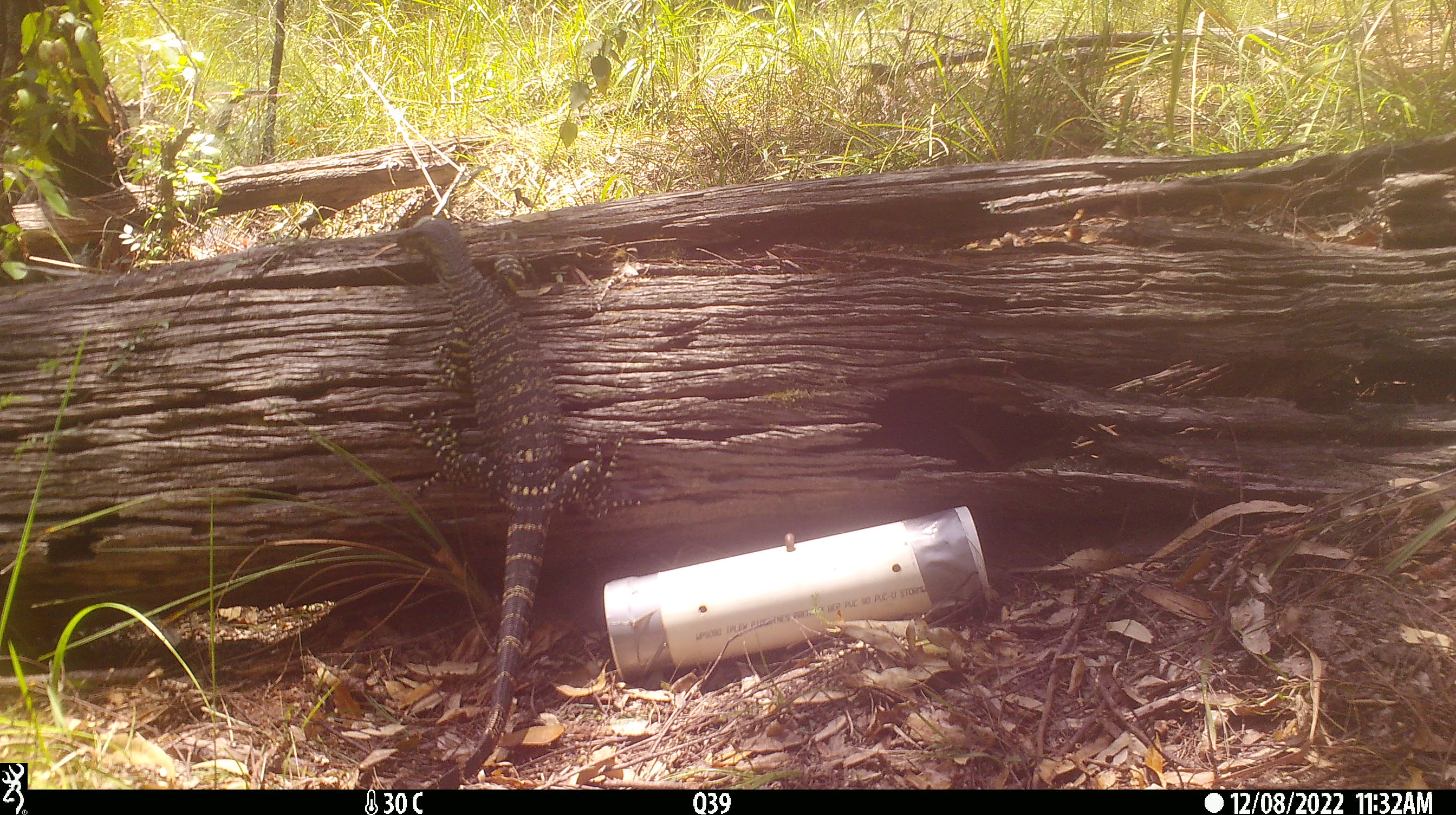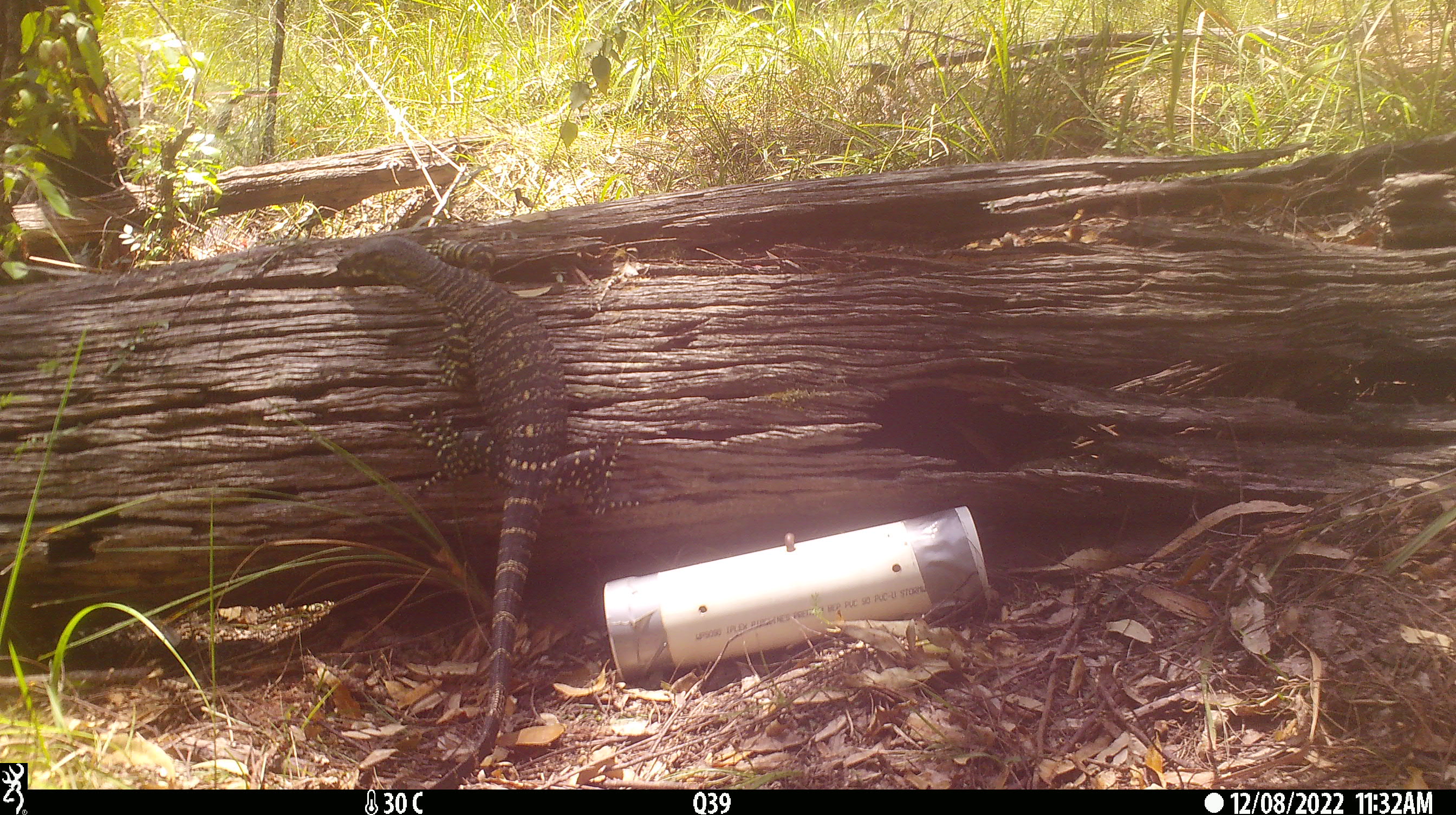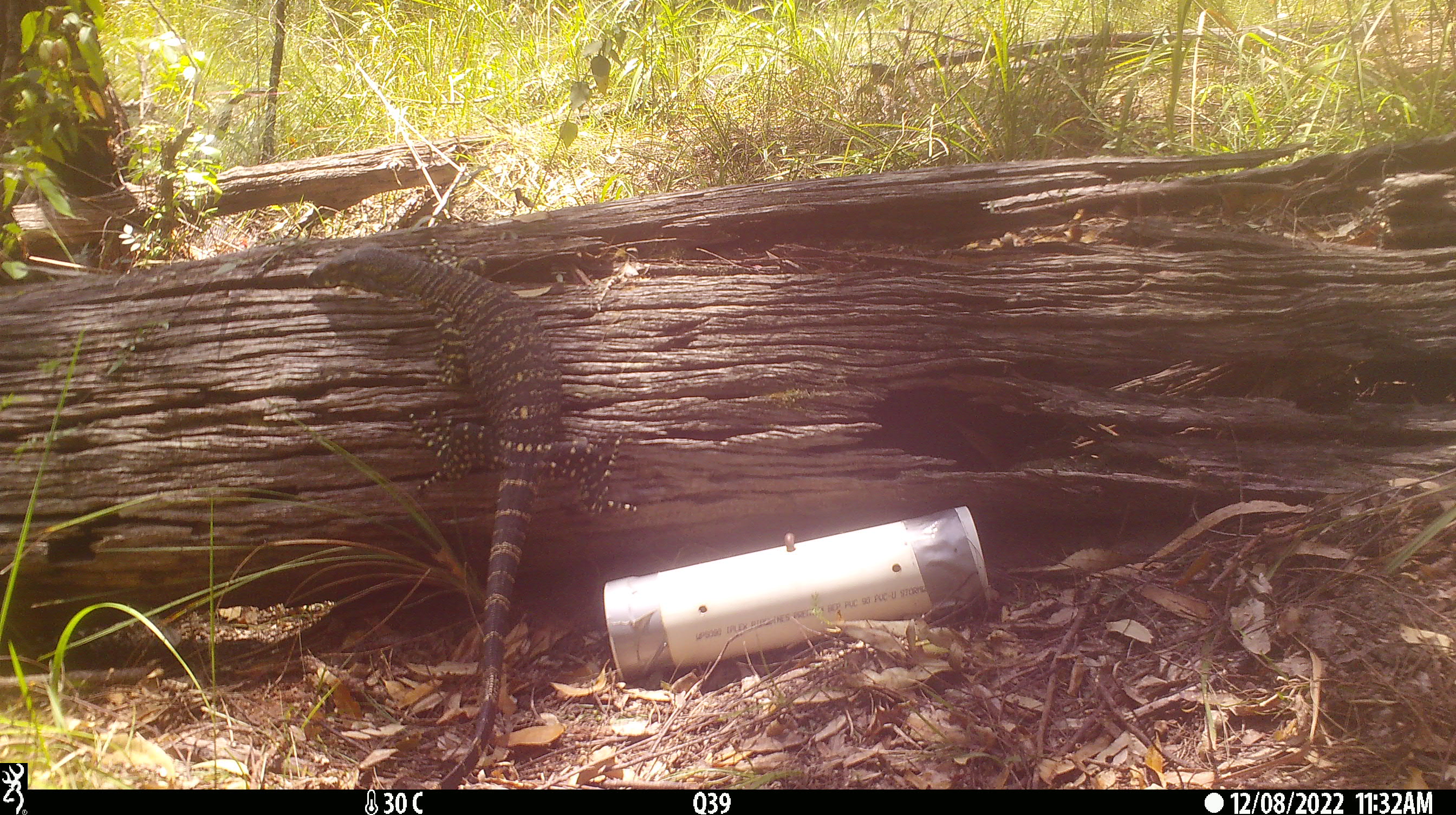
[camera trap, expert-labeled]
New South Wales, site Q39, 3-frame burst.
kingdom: Animalia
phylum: Chordata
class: Reptilia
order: Squamata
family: Varanidae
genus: Varanus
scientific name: Varanus varius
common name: lace monitor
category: goanna